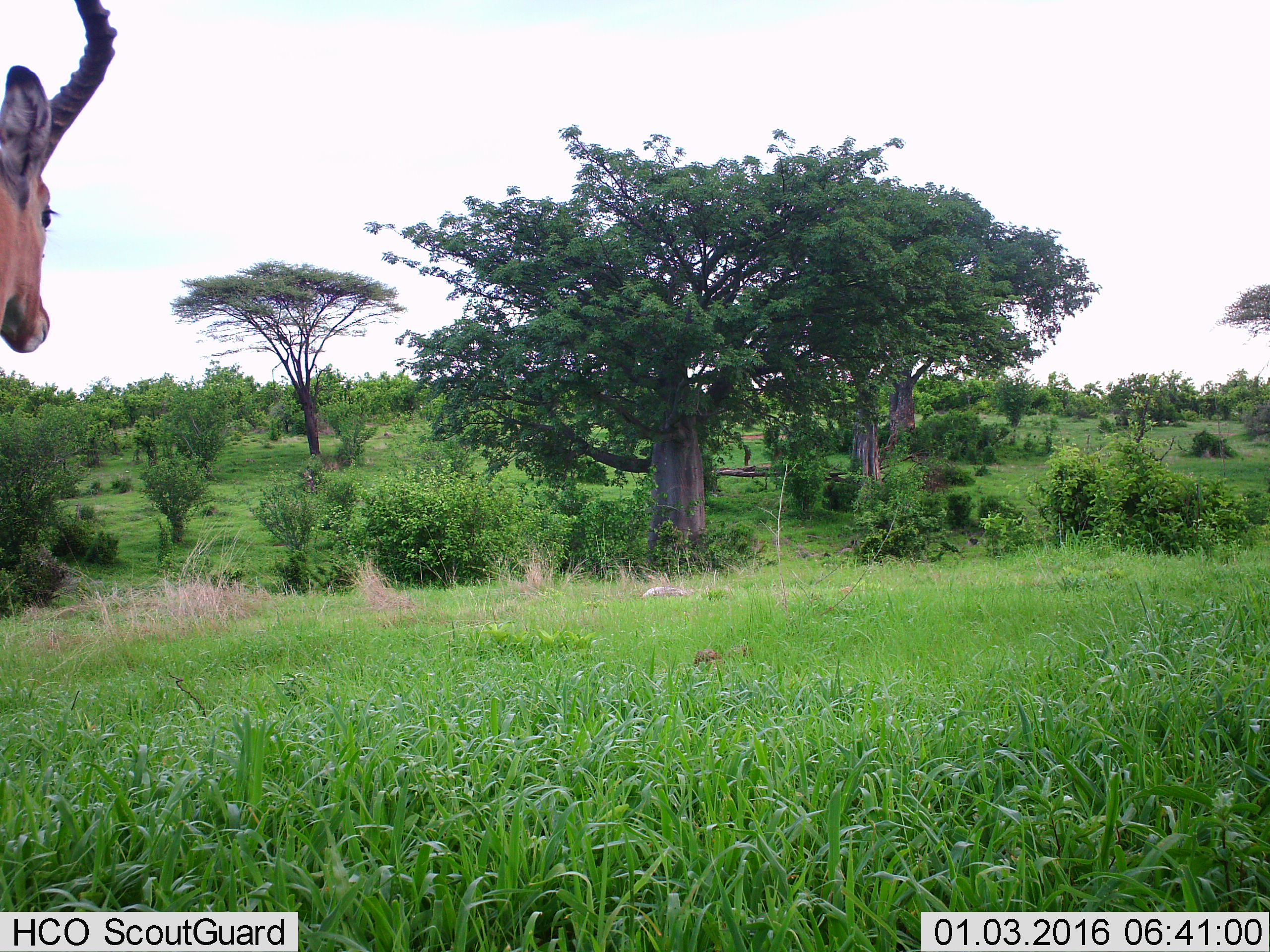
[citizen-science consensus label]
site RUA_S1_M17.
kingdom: Animalia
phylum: Chordata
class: Mammalia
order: Artiodactyla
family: Bovidae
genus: Aepyceros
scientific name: Aepyceros melampus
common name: impala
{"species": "impala (Aepyceros melampus)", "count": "1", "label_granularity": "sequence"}